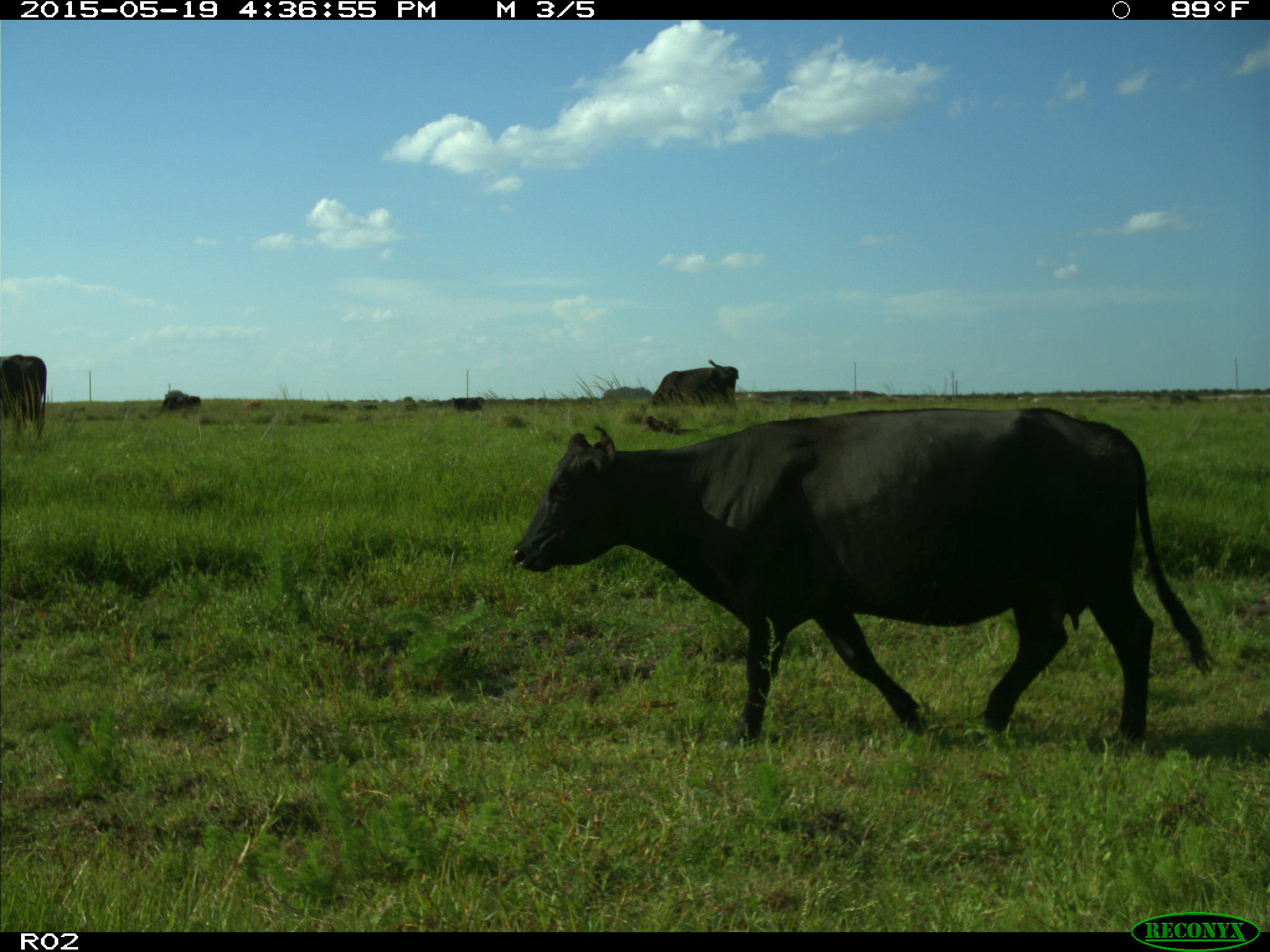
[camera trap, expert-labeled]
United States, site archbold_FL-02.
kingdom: Animalia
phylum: Chordata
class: Mammalia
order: Artiodactyla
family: Bovidae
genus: Bos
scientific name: Bos taurus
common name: domestic cow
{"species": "Bos taurus (domestic cow)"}